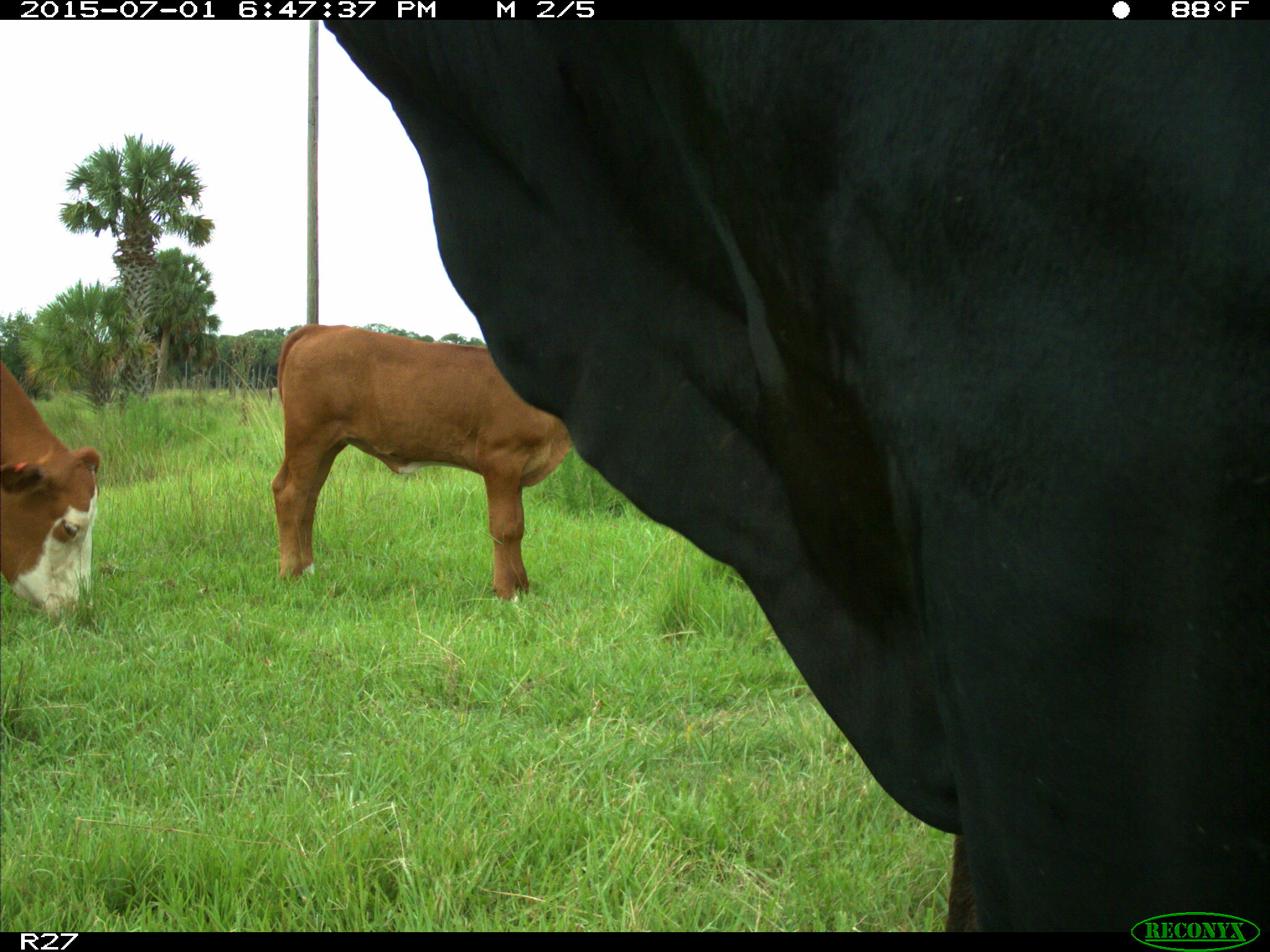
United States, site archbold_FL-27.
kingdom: Animalia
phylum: Chordata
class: Mammalia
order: Artiodactyla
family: Bovidae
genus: Bos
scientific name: Bos taurus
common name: domestic cow